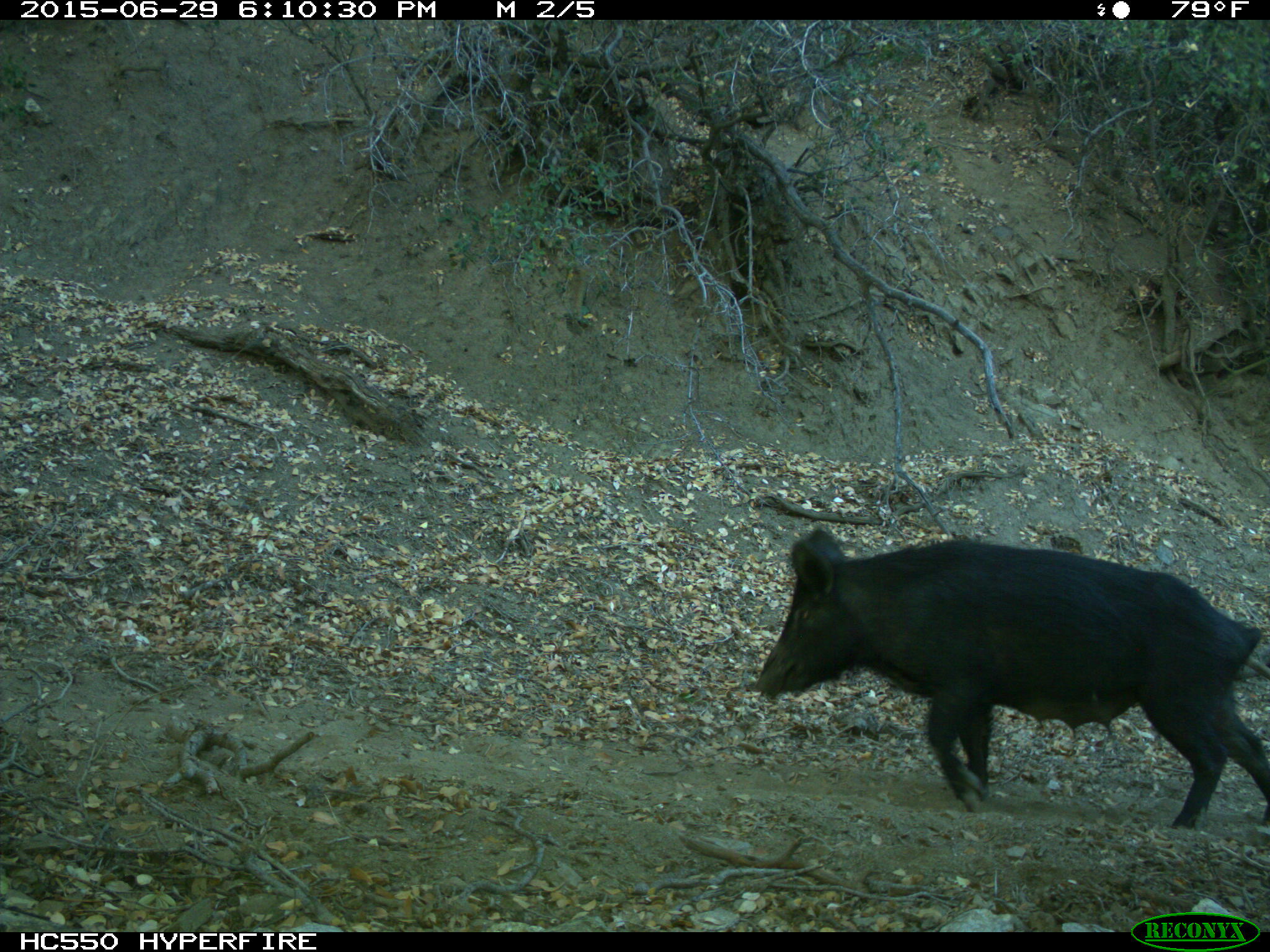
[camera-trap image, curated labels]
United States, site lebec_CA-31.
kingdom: Animalia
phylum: Chordata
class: Mammalia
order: Artiodactyla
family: Suidae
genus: Sus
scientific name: Sus scrofa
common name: wild boar